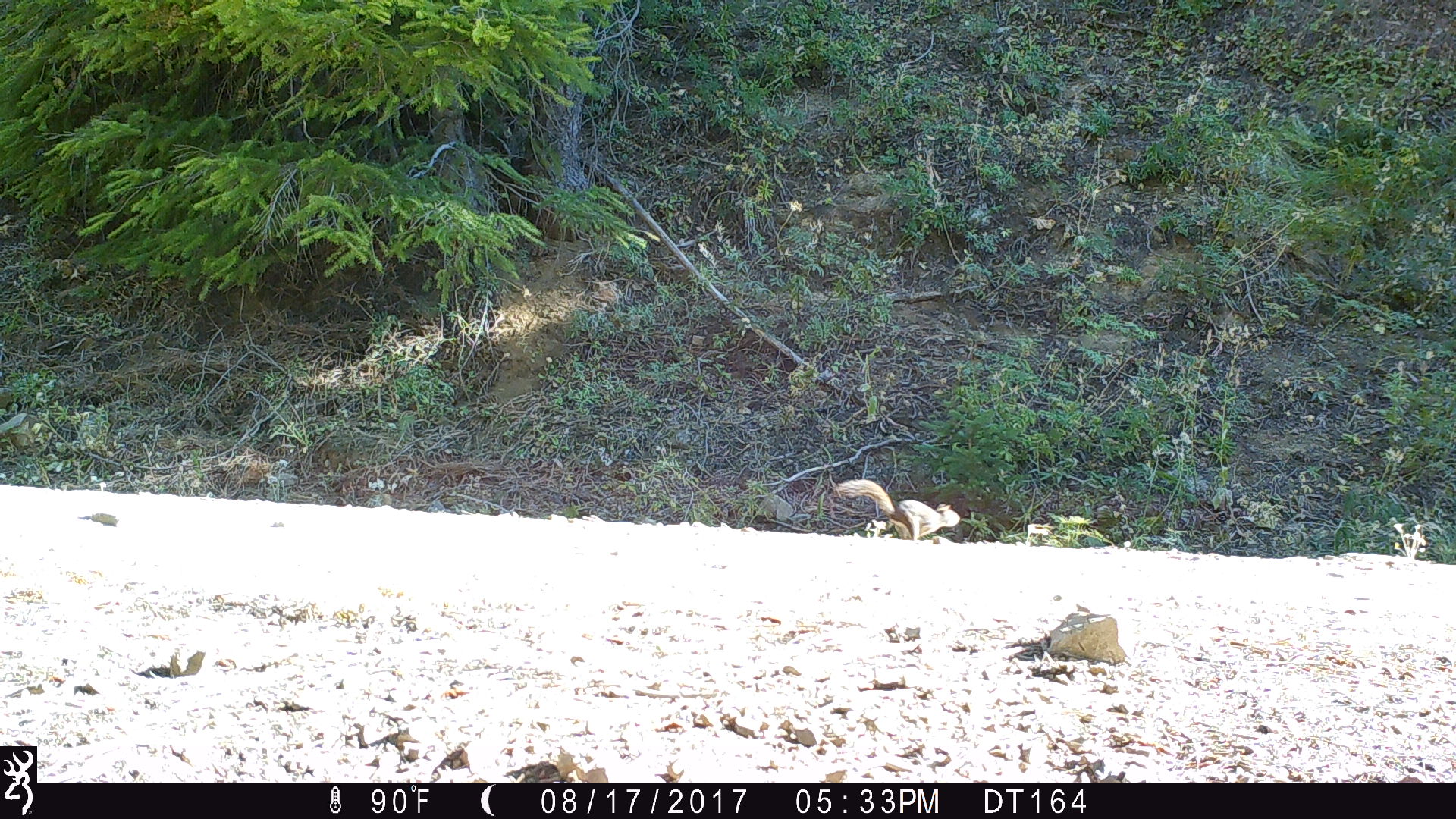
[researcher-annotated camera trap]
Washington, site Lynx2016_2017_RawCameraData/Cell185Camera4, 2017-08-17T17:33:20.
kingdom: Animalia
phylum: Chordata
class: Mammalia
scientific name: Mammalia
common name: small mammal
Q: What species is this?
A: Small mammal (Mammalia).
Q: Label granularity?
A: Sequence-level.